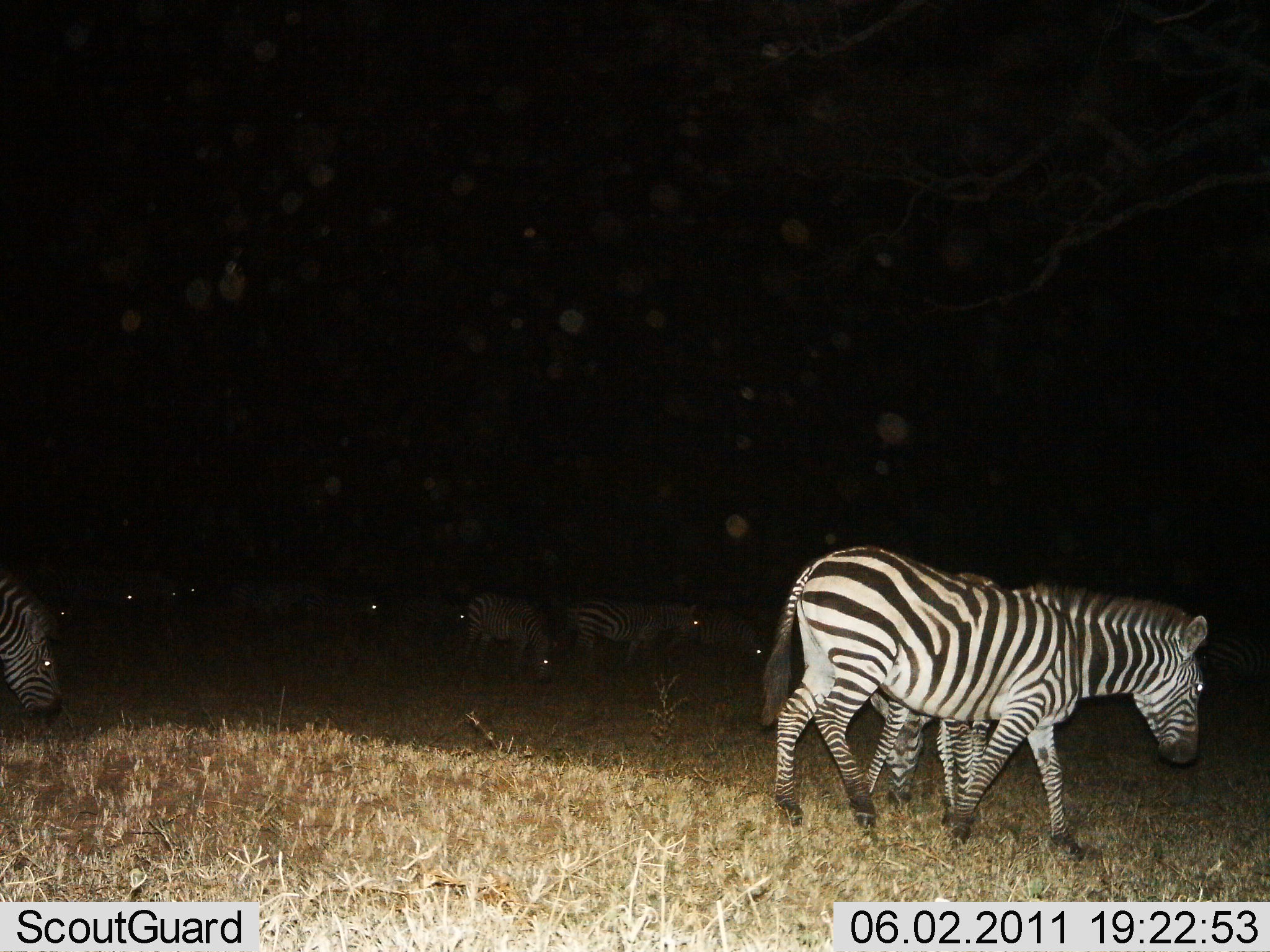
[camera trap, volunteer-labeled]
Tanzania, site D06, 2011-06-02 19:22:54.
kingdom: Animalia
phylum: Chordata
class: Mammalia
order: Perissodactyla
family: Equidae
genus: Equus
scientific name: Equus quagga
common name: plains zebra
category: zebra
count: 11-50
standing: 42%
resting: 0%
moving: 42%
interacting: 0%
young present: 0%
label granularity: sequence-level